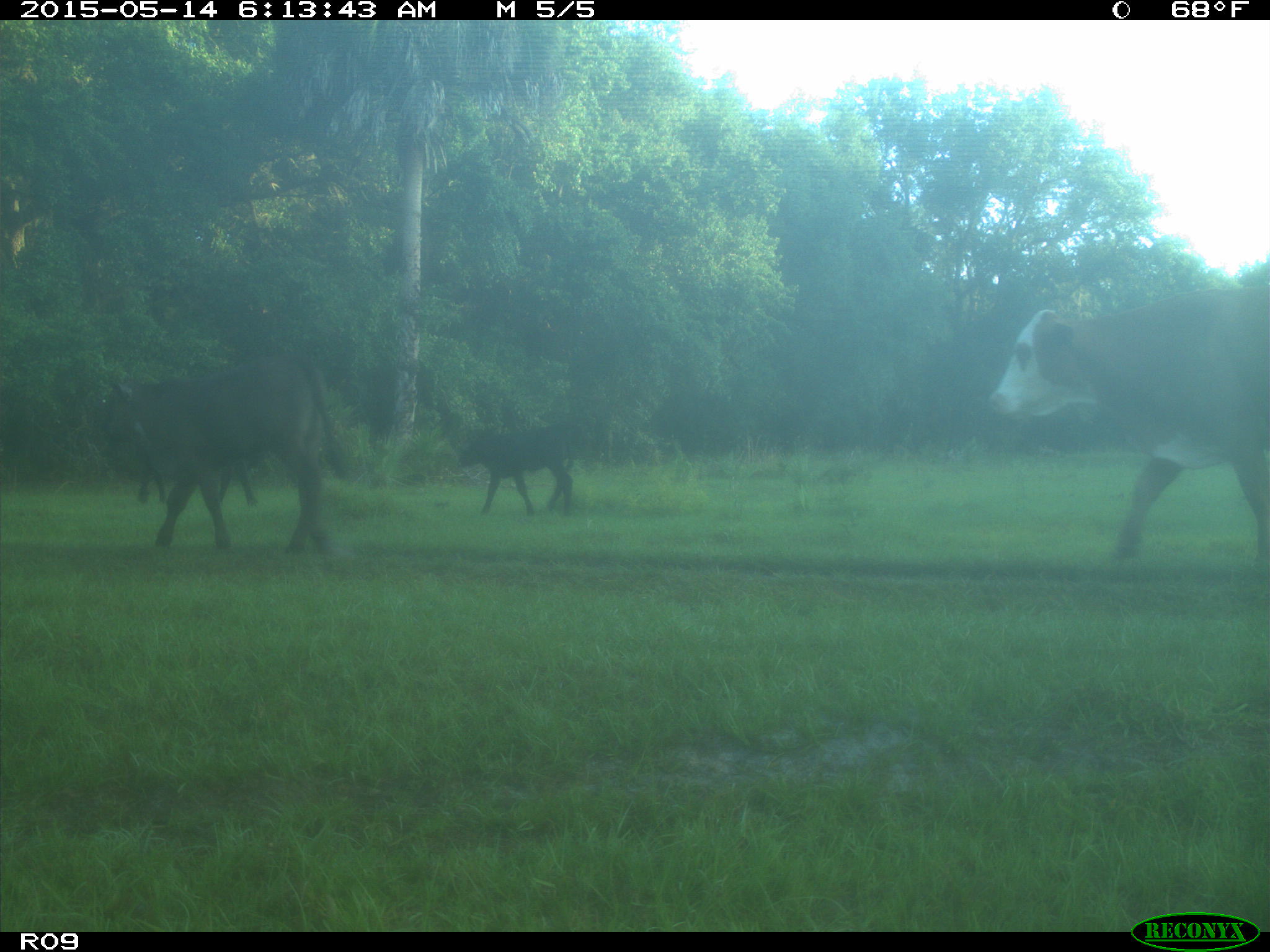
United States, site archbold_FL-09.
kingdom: Animalia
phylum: Chordata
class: Mammalia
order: Artiodactyla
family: Bovidae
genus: Bos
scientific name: Bos taurus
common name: domestic cow